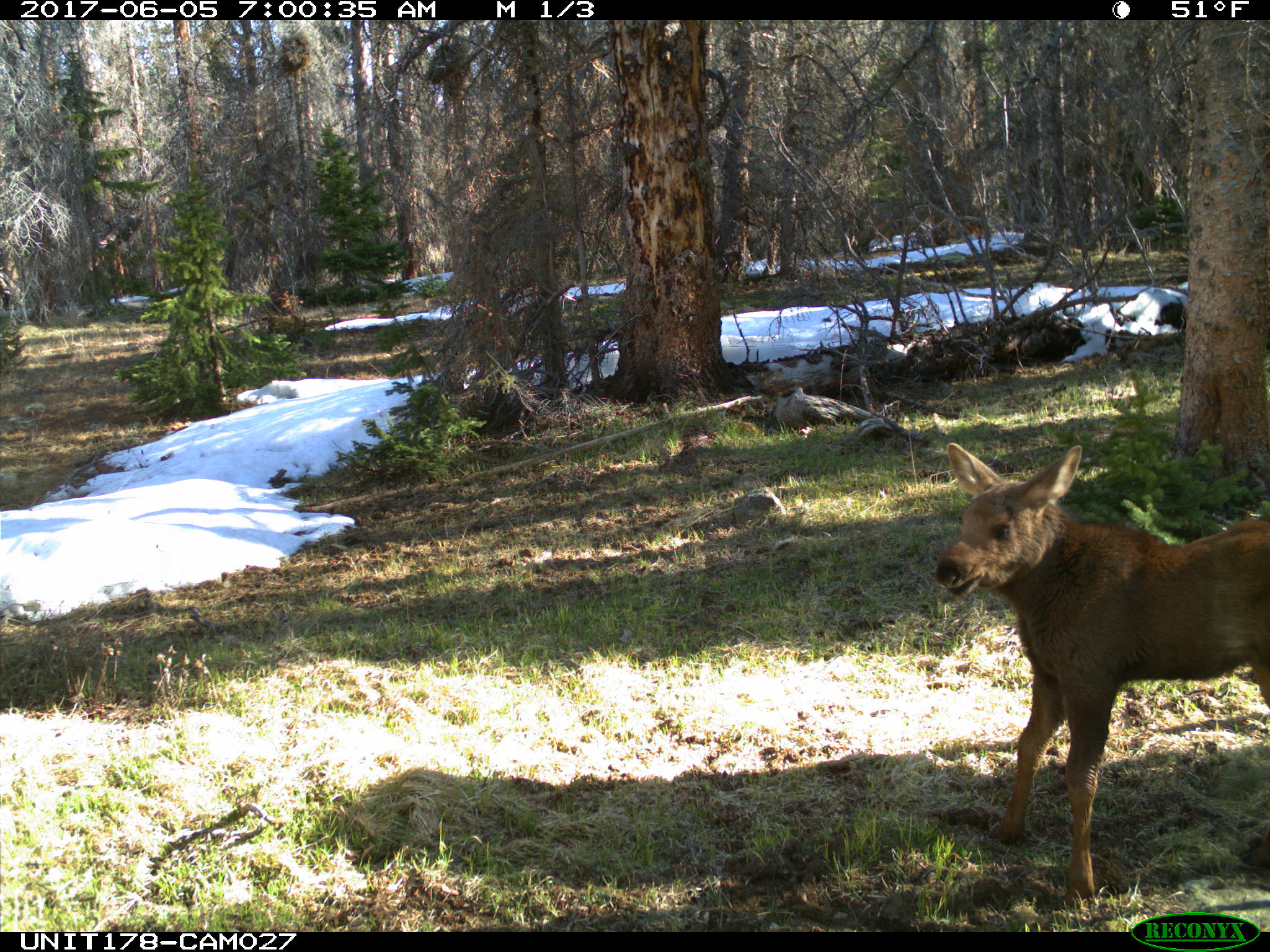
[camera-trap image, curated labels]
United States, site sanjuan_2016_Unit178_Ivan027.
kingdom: Animalia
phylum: Chordata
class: Mammalia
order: Artiodactyla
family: Cervidae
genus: Alces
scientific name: Alces alces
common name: moose